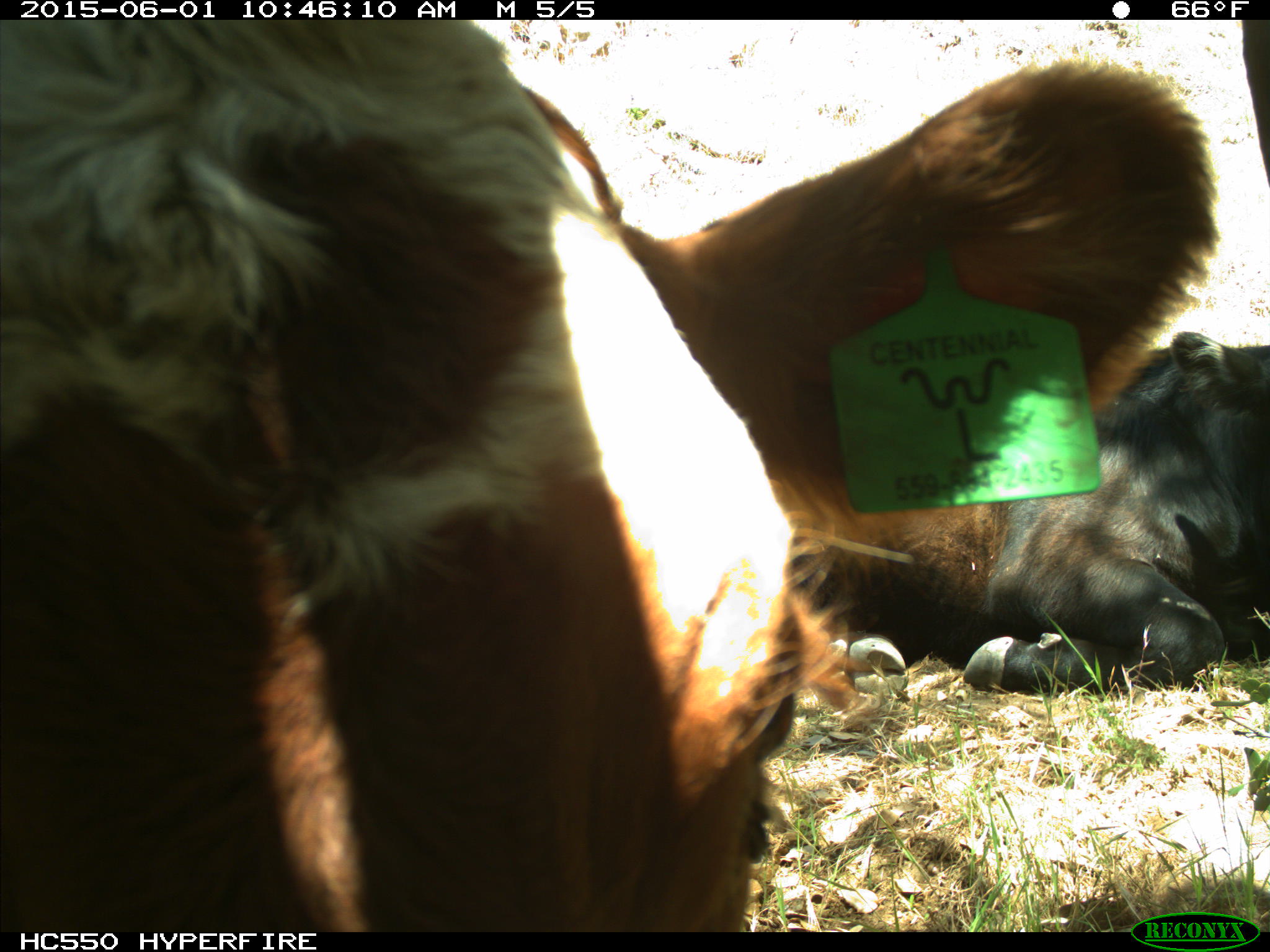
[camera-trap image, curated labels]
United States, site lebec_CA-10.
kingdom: Animalia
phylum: Chordata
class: Mammalia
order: Artiodactyla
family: Bovidae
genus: Bos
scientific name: Bos taurus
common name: domestic cow